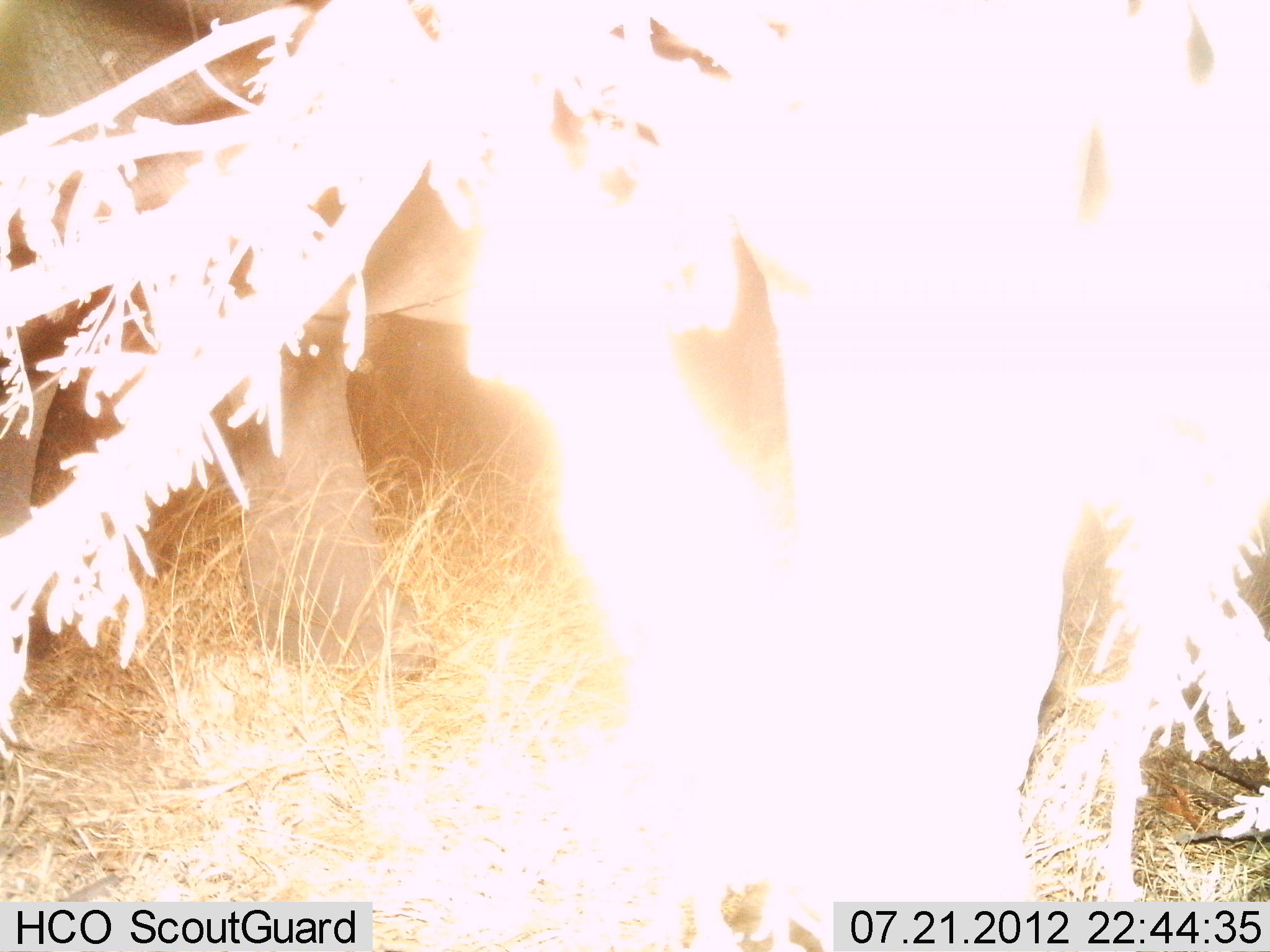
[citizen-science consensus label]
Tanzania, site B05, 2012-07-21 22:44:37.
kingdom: Animalia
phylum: Chordata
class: Mammalia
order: Proboscidea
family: Elephantidae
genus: Loxodonta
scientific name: Loxodonta africana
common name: african bush elephant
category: elephant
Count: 2.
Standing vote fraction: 80%.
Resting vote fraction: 0%.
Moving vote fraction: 20%.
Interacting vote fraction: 0%.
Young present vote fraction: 0%.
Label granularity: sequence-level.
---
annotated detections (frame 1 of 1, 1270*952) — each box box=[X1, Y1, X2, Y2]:
animal: box=[0, 0, 602, 718]